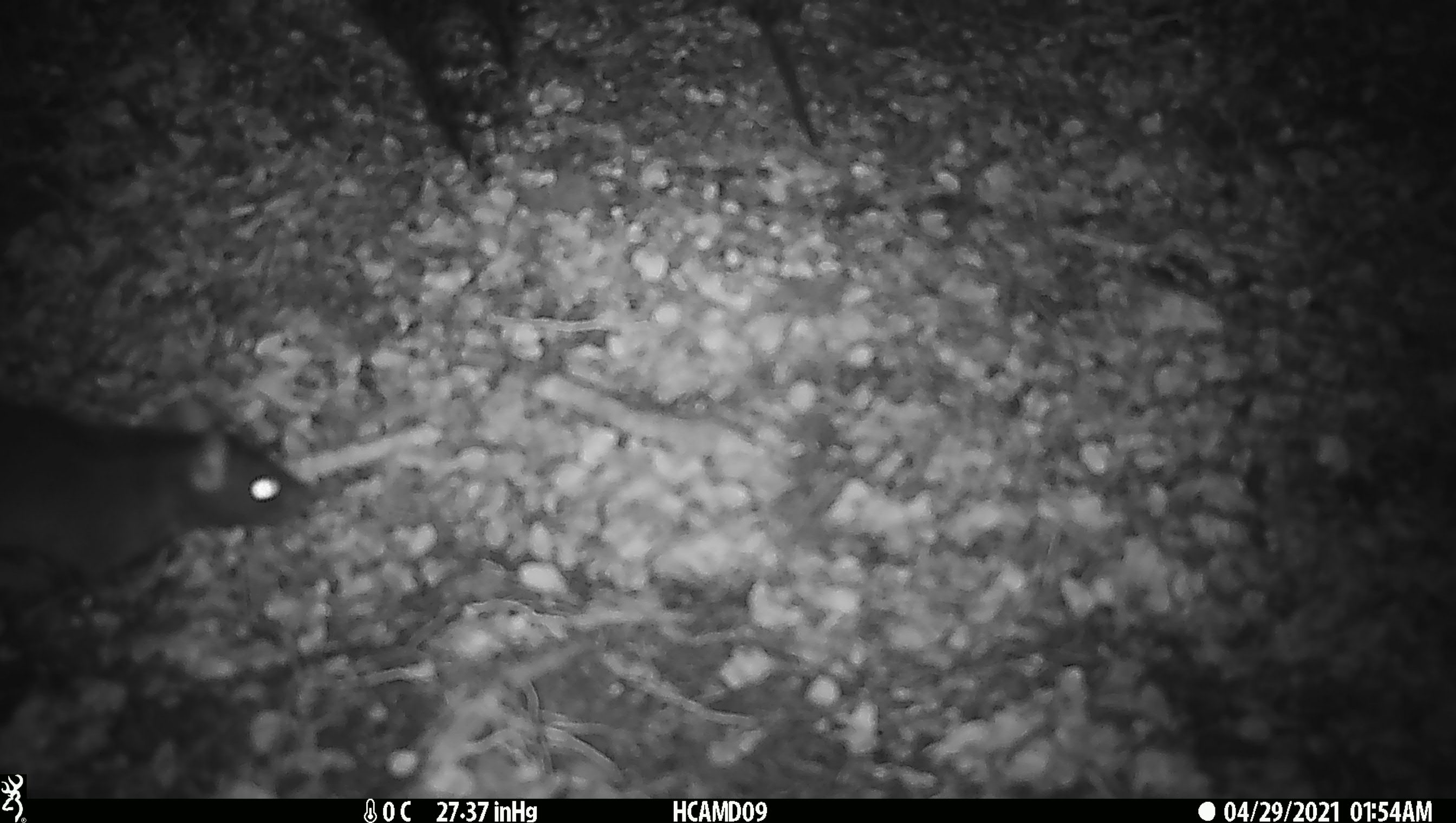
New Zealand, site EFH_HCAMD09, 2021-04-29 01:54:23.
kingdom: Animalia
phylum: Chordata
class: Mammalia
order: Rodentia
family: Muridae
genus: Rattus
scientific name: Rattus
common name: rat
Rat (Rattus).